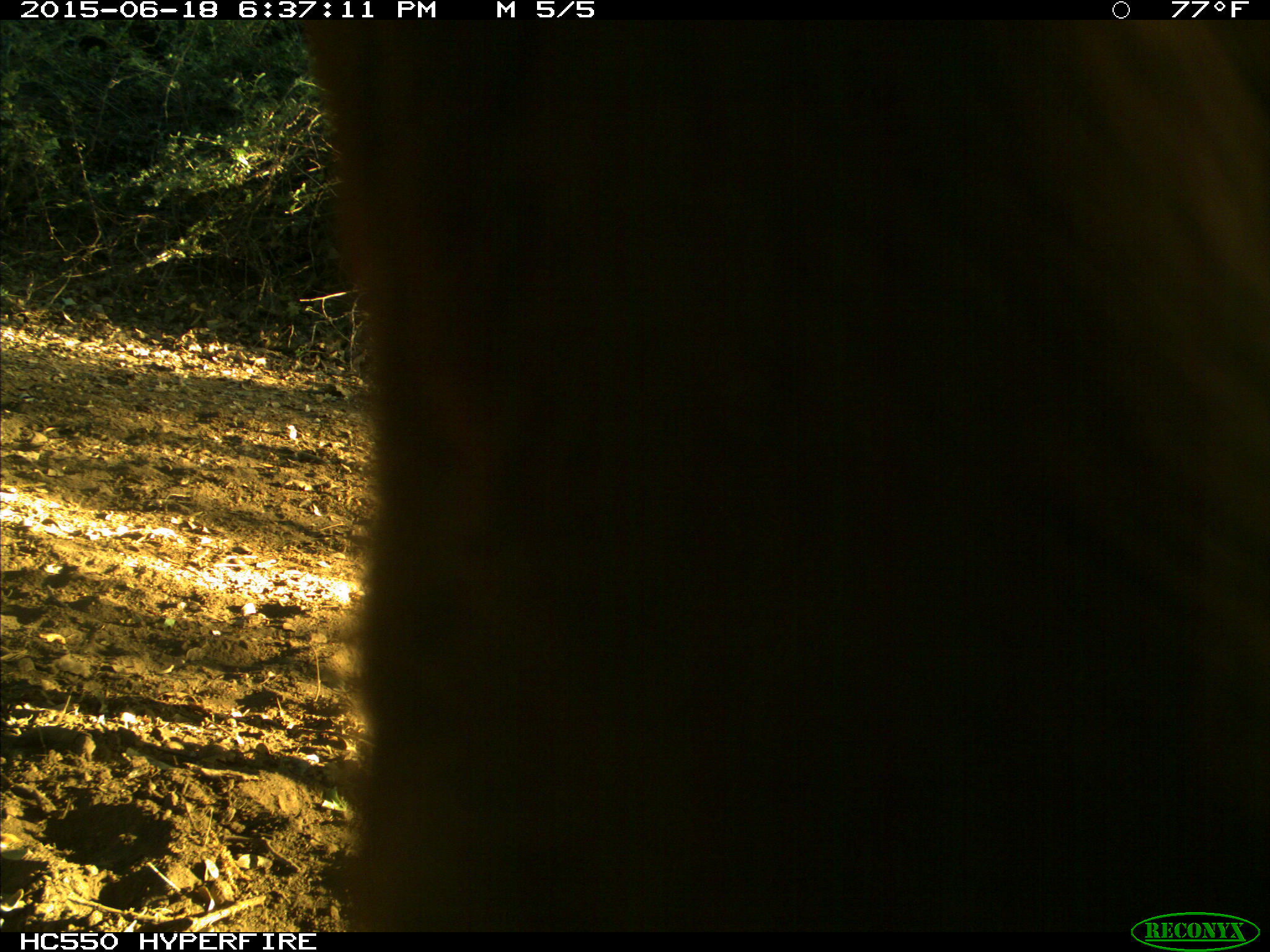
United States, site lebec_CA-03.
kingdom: Animalia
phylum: Chordata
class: Mammalia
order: Artiodactyla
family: Bovidae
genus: Bos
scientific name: Bos taurus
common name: domestic cow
Bos taurus (domestic cow).